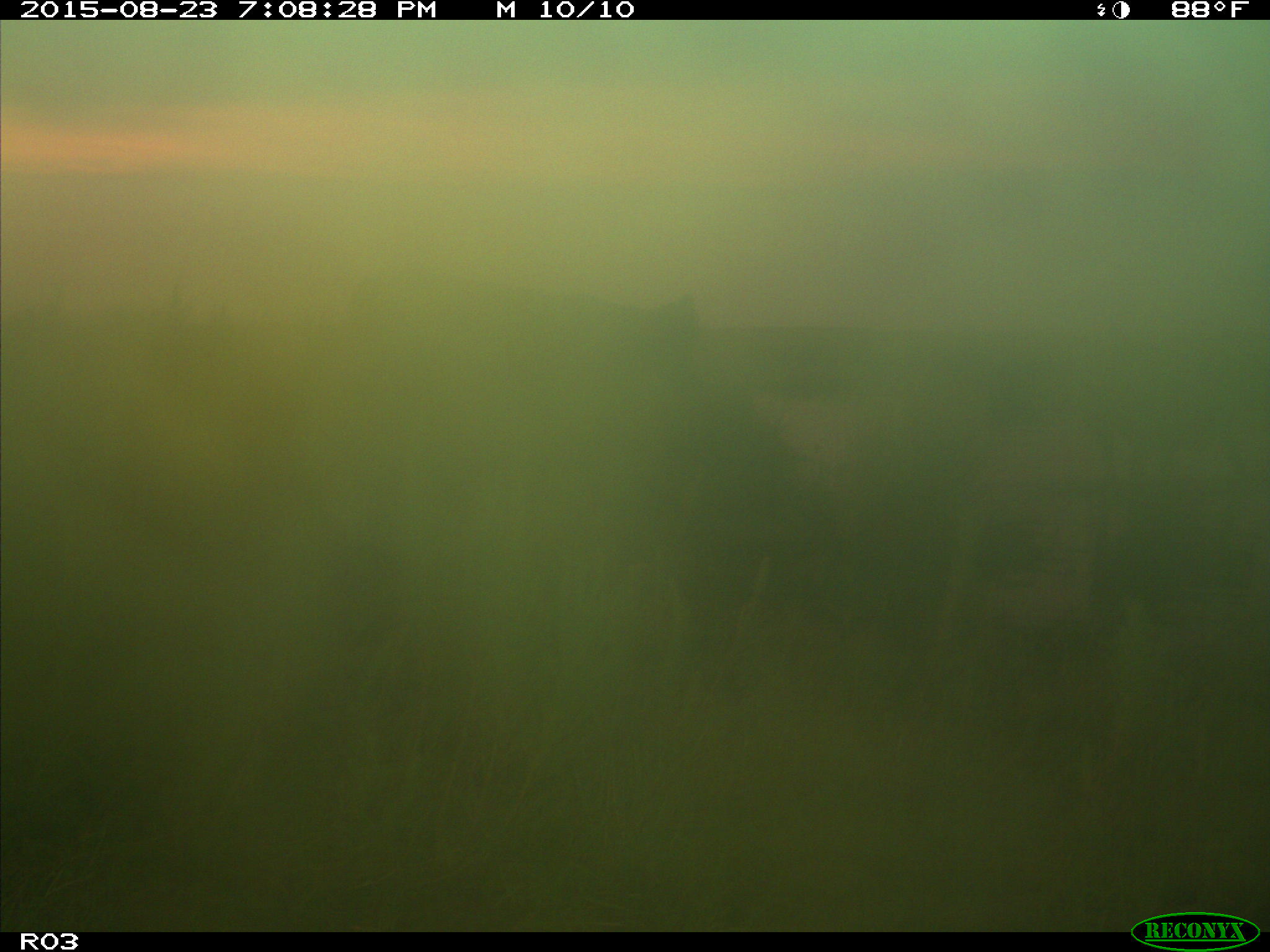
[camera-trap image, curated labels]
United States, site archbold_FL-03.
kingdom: Animalia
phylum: Chordata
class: Mammalia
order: Artiodactyla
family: Bovidae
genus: Bos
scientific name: Bos taurus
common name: domestic cow